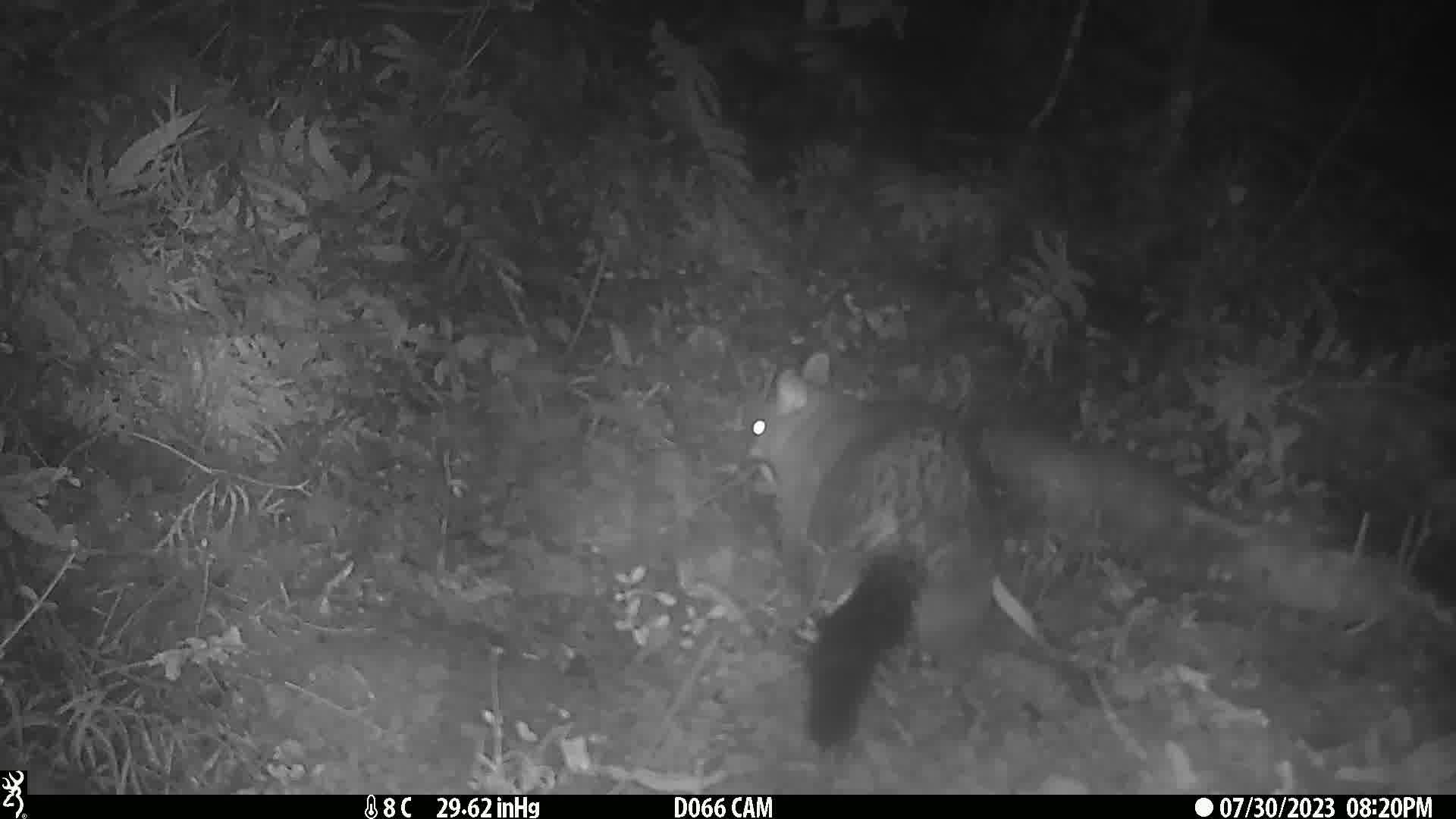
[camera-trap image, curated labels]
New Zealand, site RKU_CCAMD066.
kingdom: Animalia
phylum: Chordata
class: Mammalia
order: Diprotodontia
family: Phalangeridae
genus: Trichosurus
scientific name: Trichosurus vulpecula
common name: common brushtail possum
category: possum